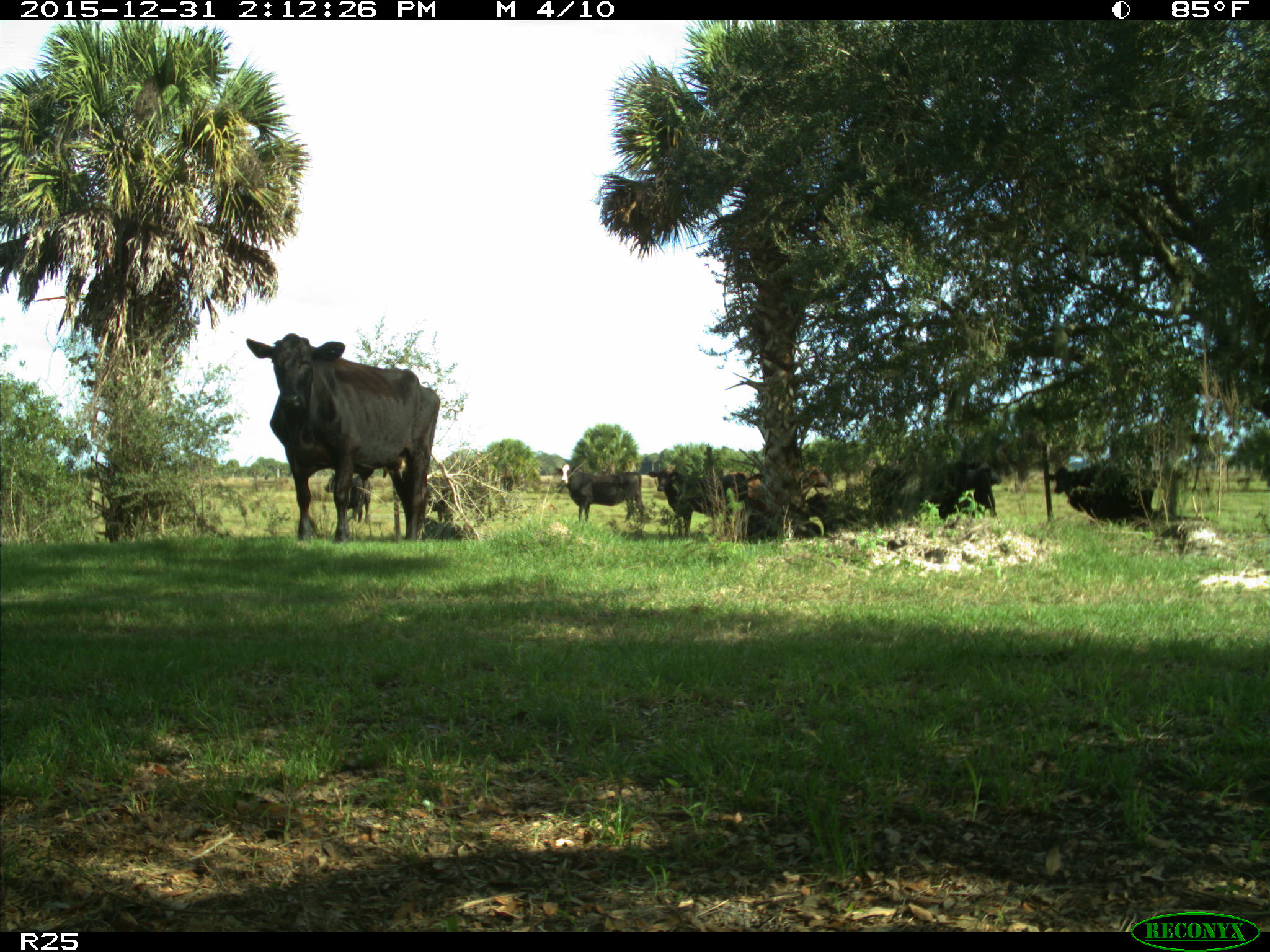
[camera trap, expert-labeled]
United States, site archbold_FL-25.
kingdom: Animalia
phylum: Chordata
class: Mammalia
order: Artiodactyla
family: Bovidae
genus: Bos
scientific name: Bos taurus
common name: domestic cow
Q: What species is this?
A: Bos taurus (domestic cow).